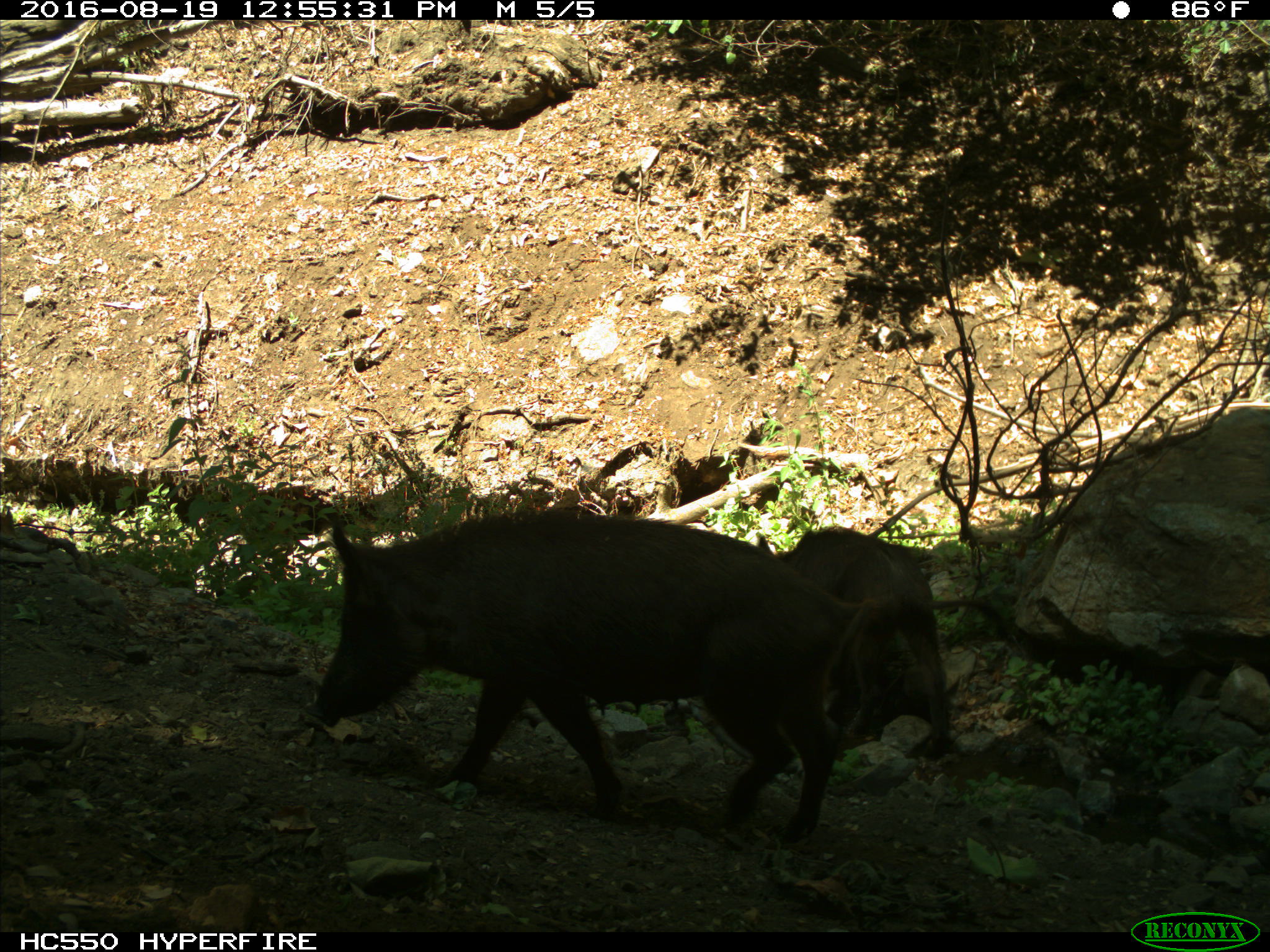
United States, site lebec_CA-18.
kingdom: Animalia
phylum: Chordata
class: Mammalia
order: Artiodactyla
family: Suidae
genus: Sus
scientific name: Sus scrofa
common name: wild boar